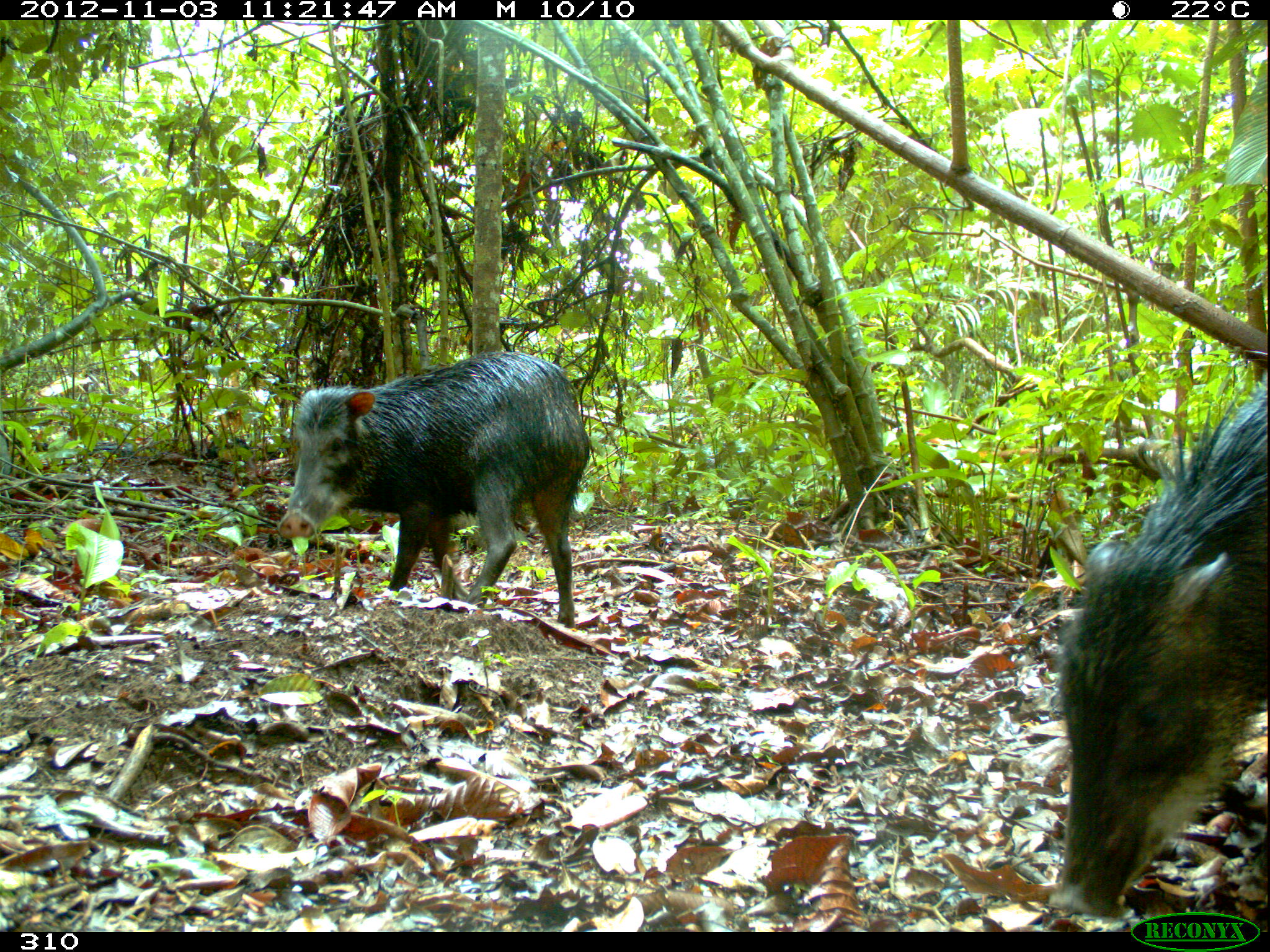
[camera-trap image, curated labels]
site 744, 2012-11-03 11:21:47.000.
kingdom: Animalia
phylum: Chordata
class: Mammalia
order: Artiodactyla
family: Tayassuidae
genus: Tayassu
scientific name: Tayassu pecari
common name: white-lipped peccary